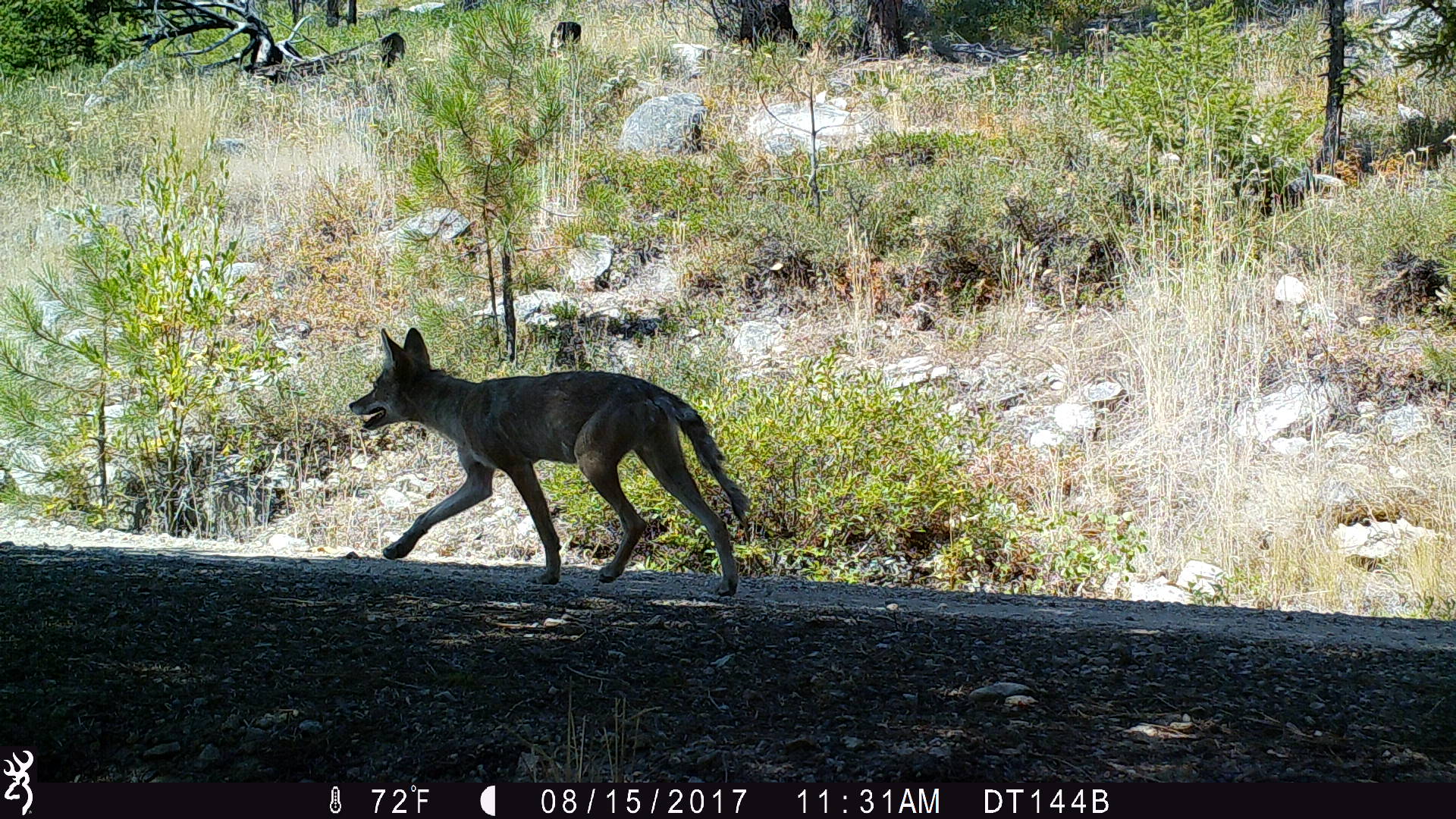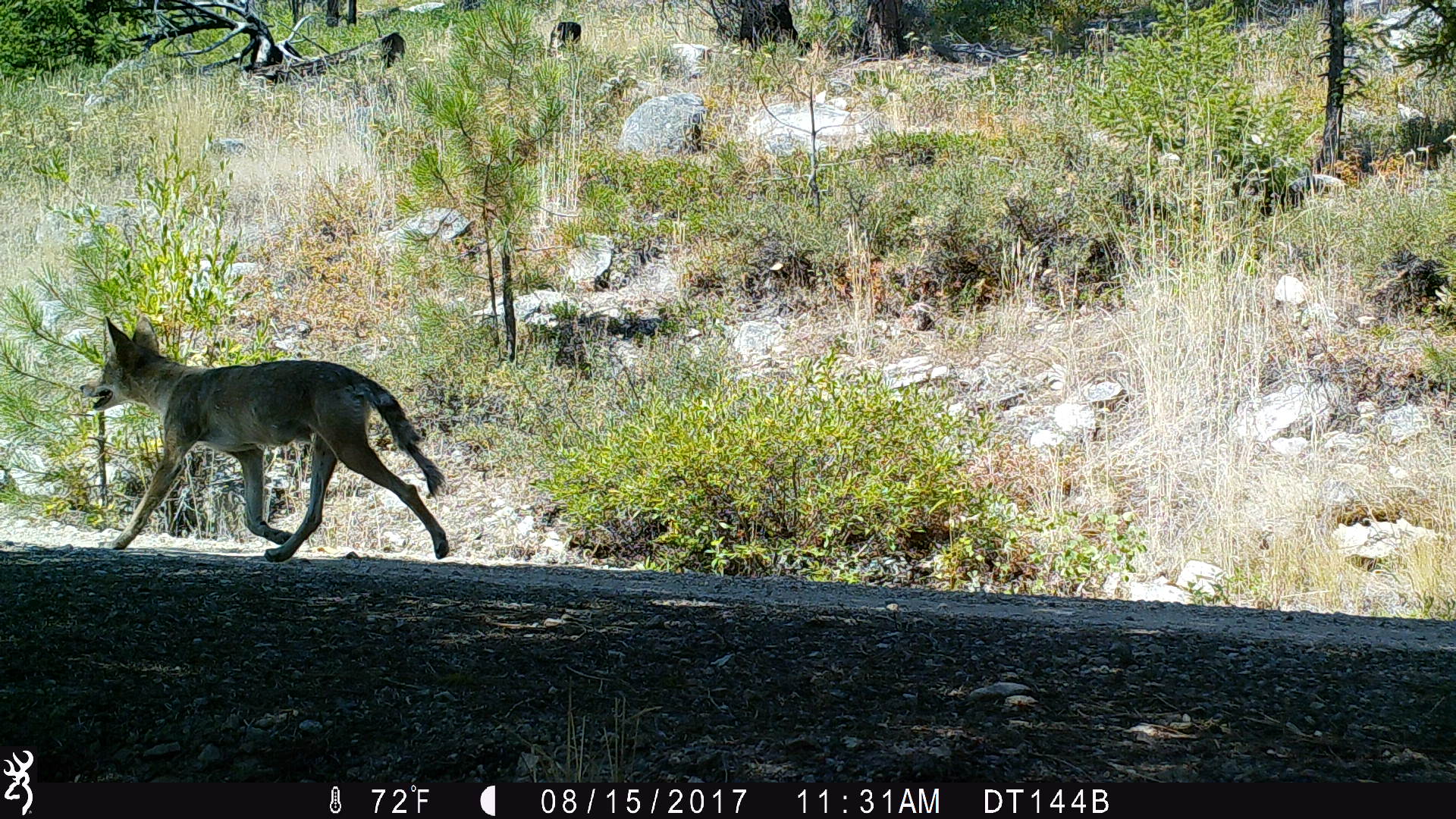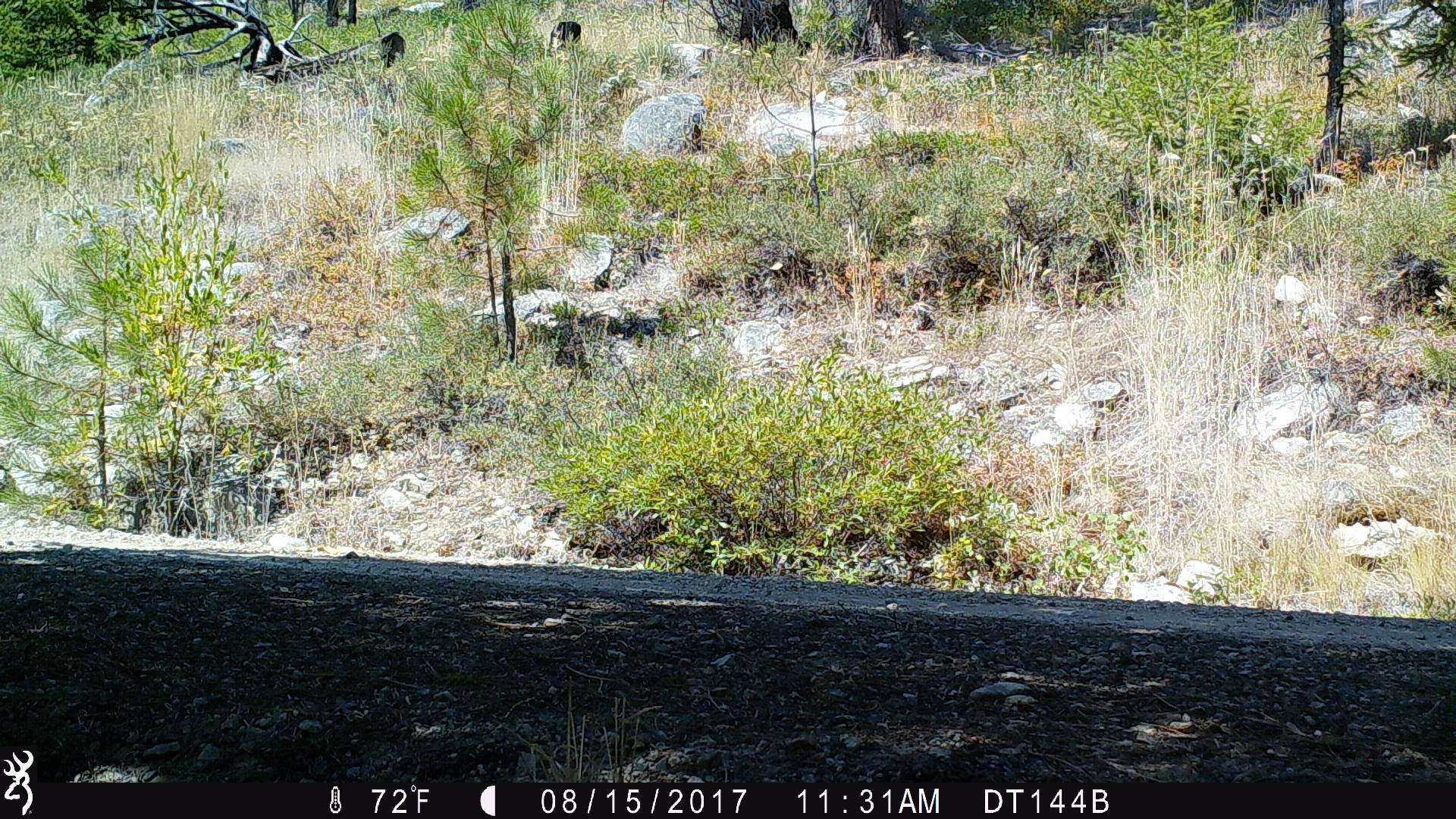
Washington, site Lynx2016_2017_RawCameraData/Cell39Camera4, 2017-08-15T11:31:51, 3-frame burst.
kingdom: Animalia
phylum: Chordata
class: Mammalia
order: Carnivora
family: Canidae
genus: Canis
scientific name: Canis latrans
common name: coyote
Canis latrans (coyote). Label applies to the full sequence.